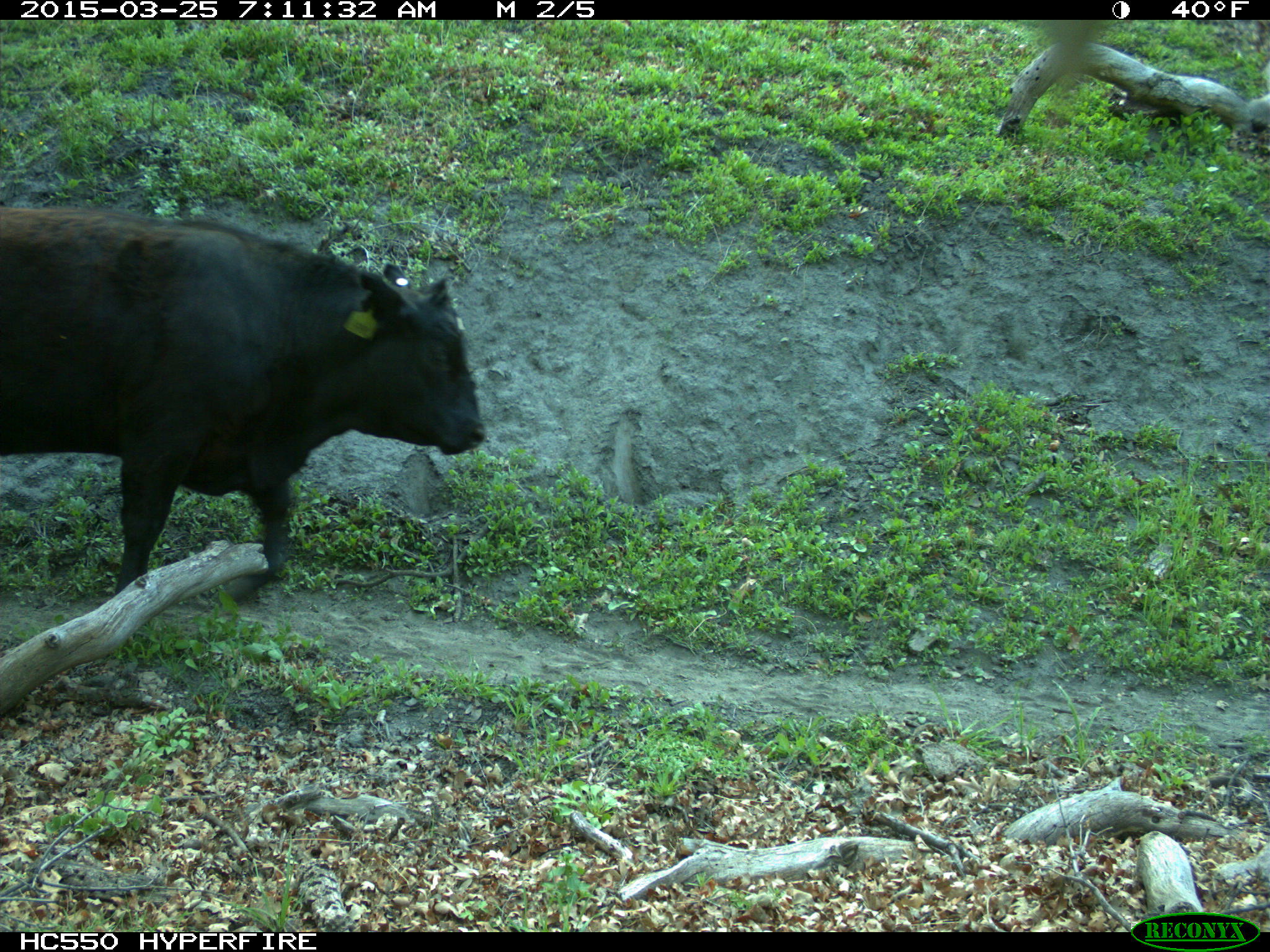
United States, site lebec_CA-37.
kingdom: Animalia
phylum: Chordata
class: Mammalia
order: Artiodactyla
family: Bovidae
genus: Bos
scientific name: Bos taurus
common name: domestic cow